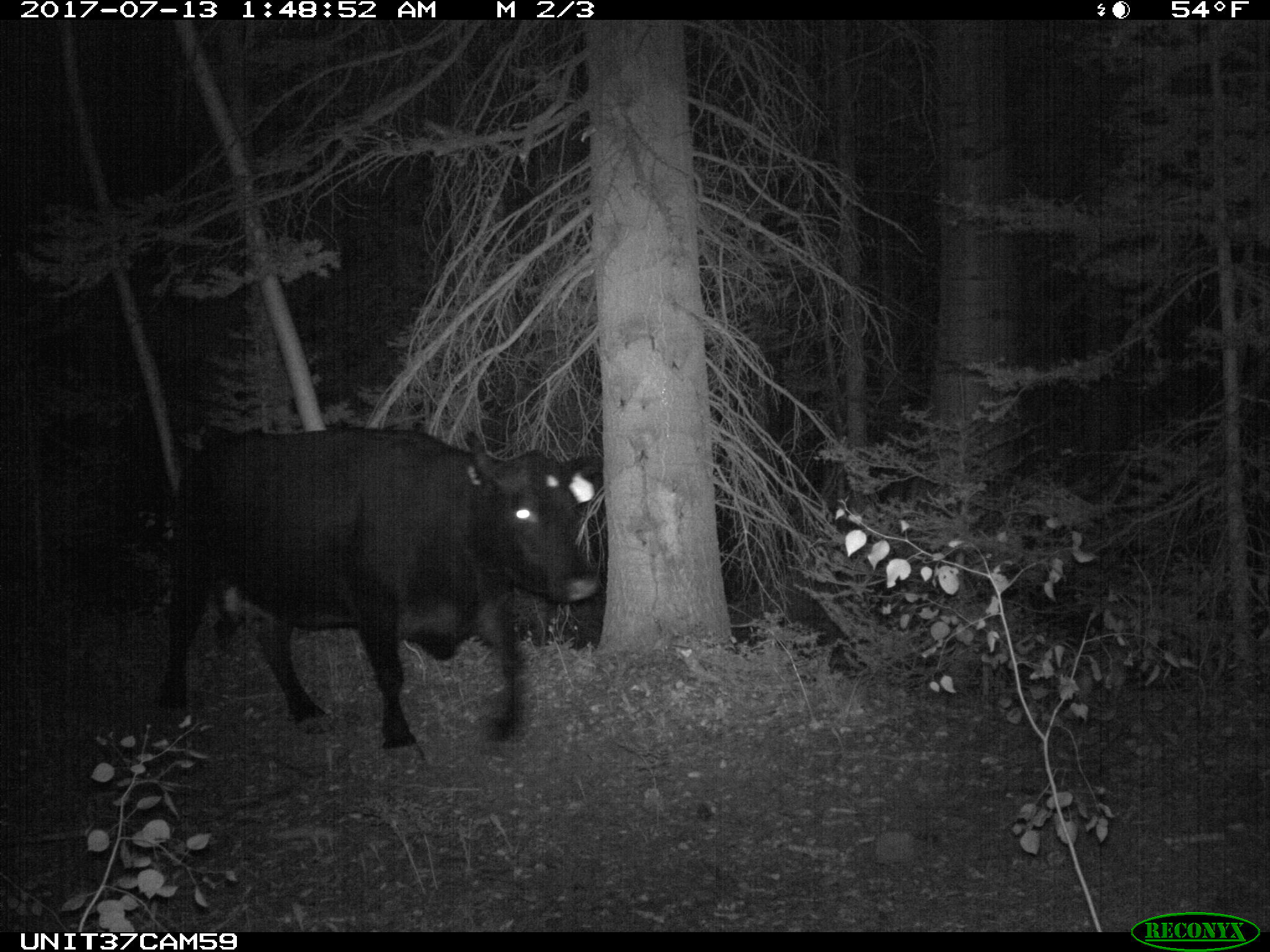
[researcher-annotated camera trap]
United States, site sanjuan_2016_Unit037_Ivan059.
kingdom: Animalia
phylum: Chordata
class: Mammalia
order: Artiodactyla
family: Bovidae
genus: Bos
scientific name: Bos taurus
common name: domestic cow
Bos taurus (domestic cow).